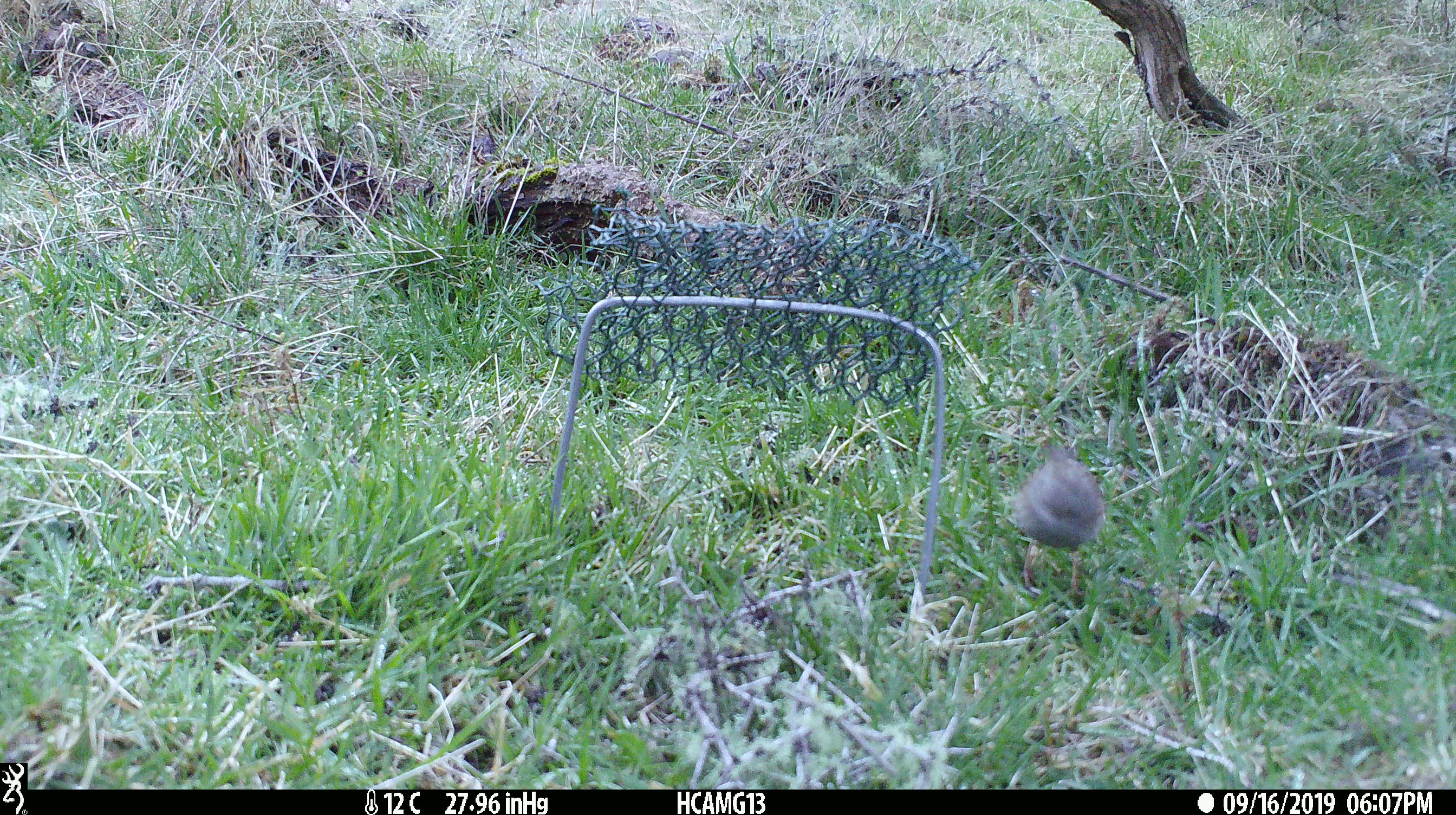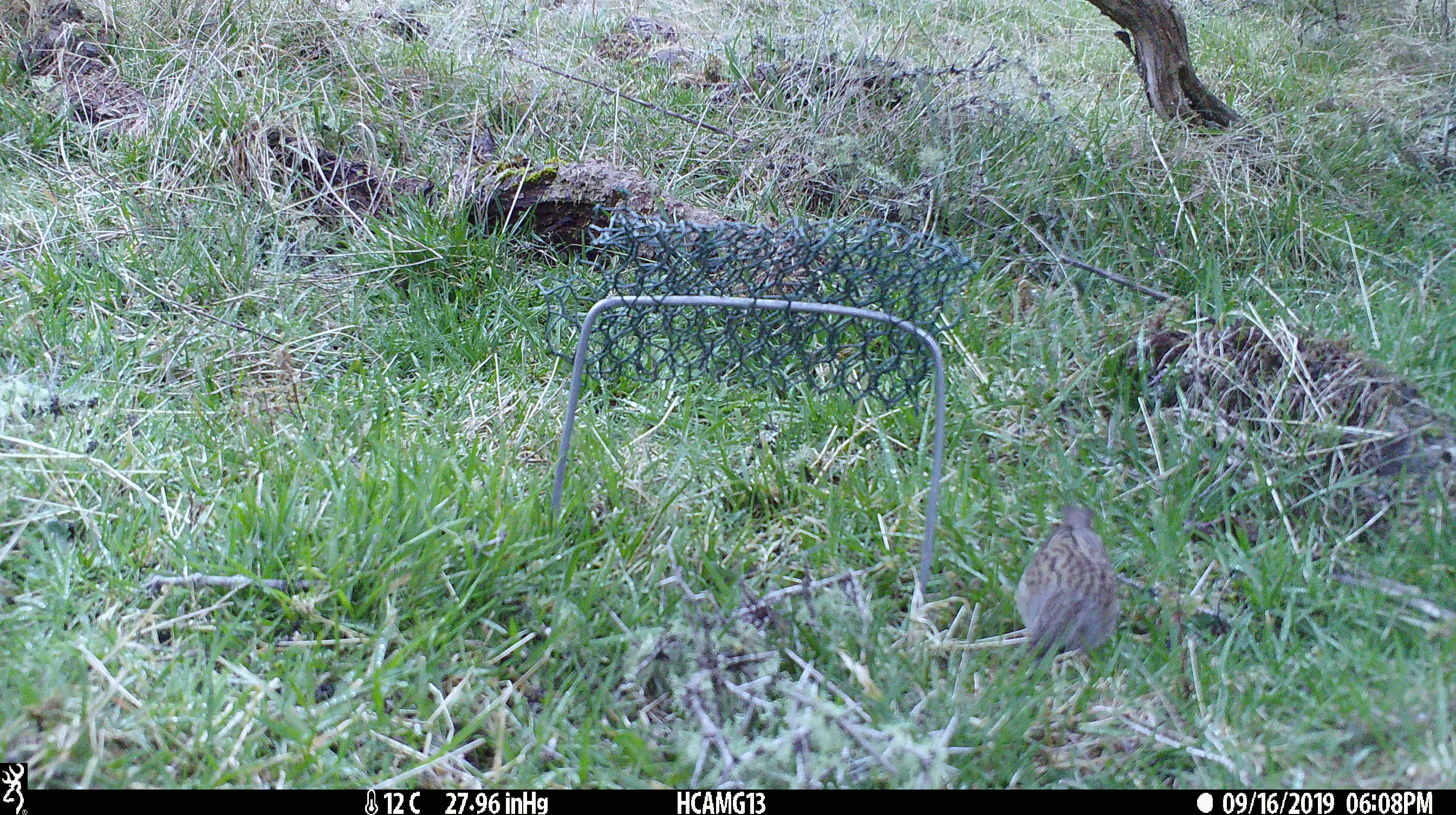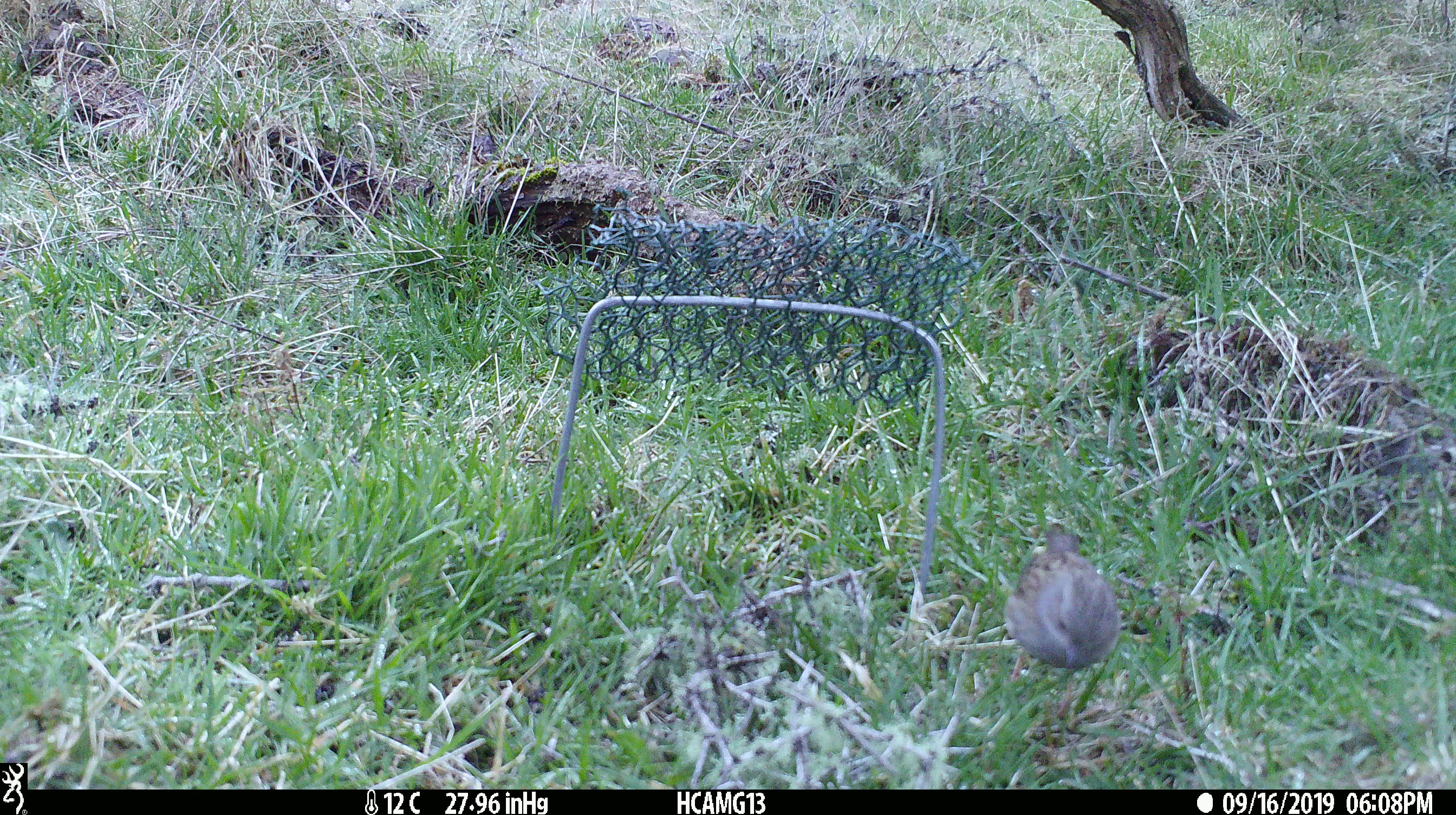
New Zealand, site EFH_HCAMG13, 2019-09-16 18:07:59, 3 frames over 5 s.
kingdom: Animalia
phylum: Chordata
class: Aves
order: Passeriformes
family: Prunellidae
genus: Prunella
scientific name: Prunella modularis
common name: dunnock